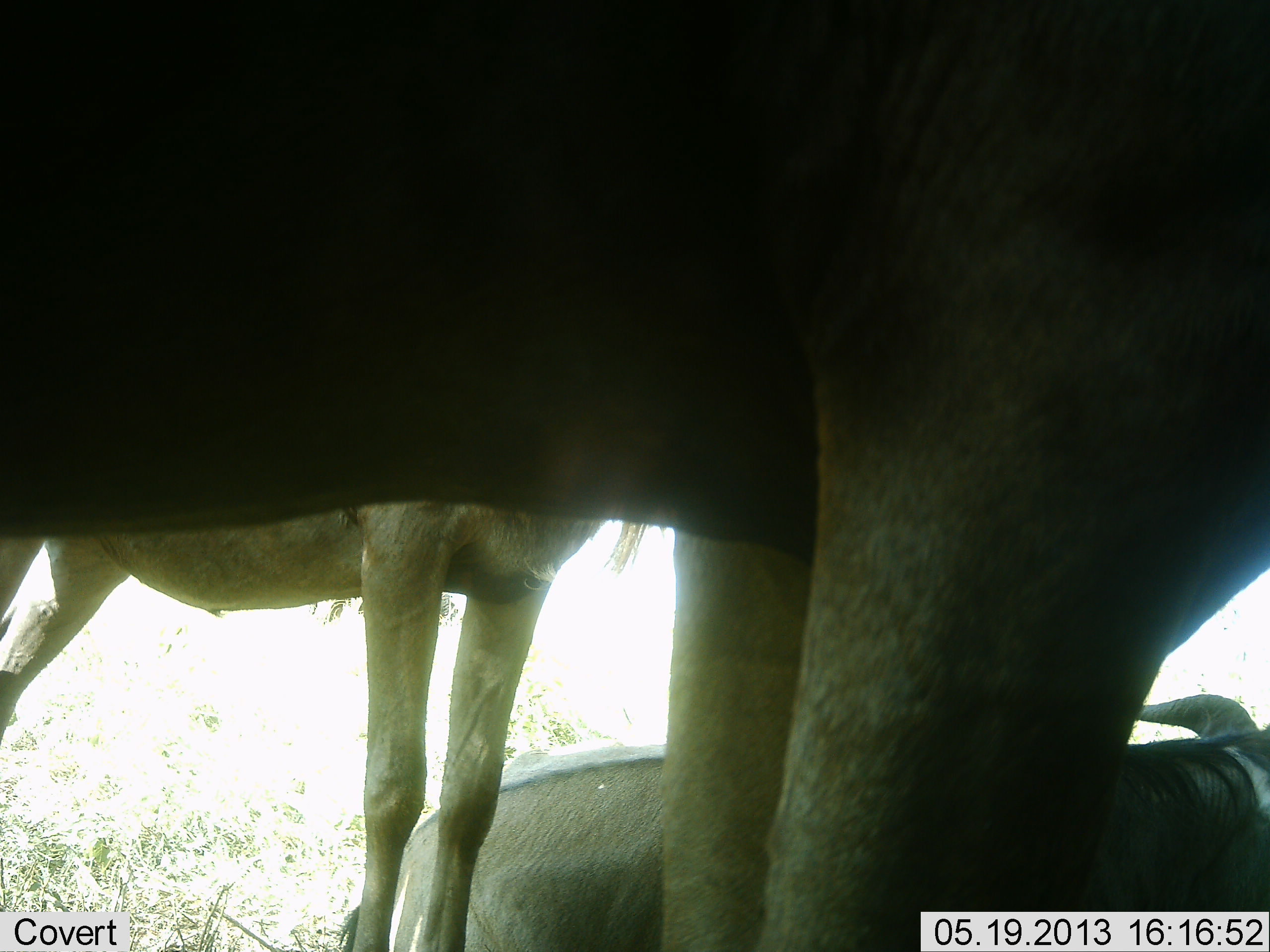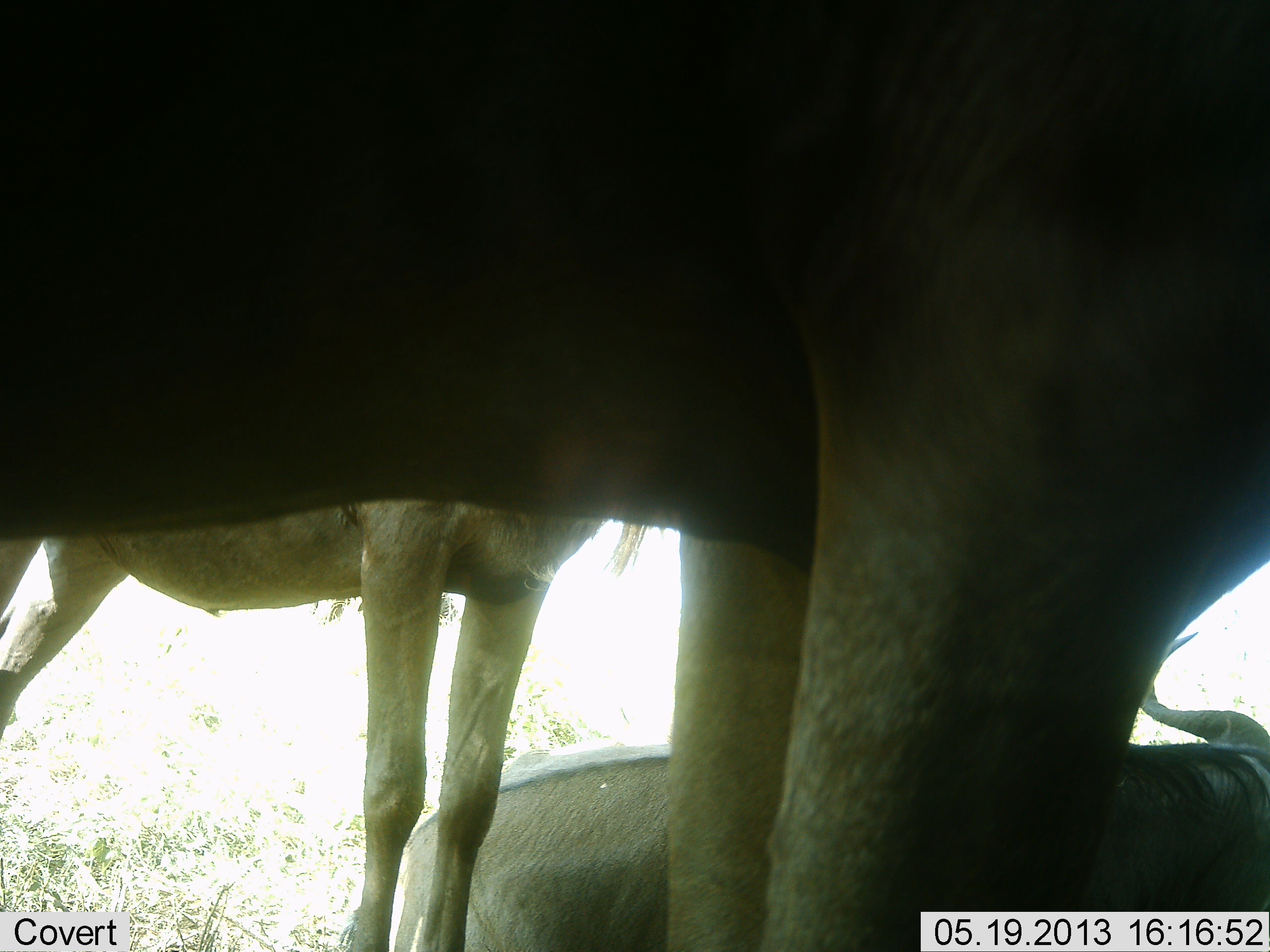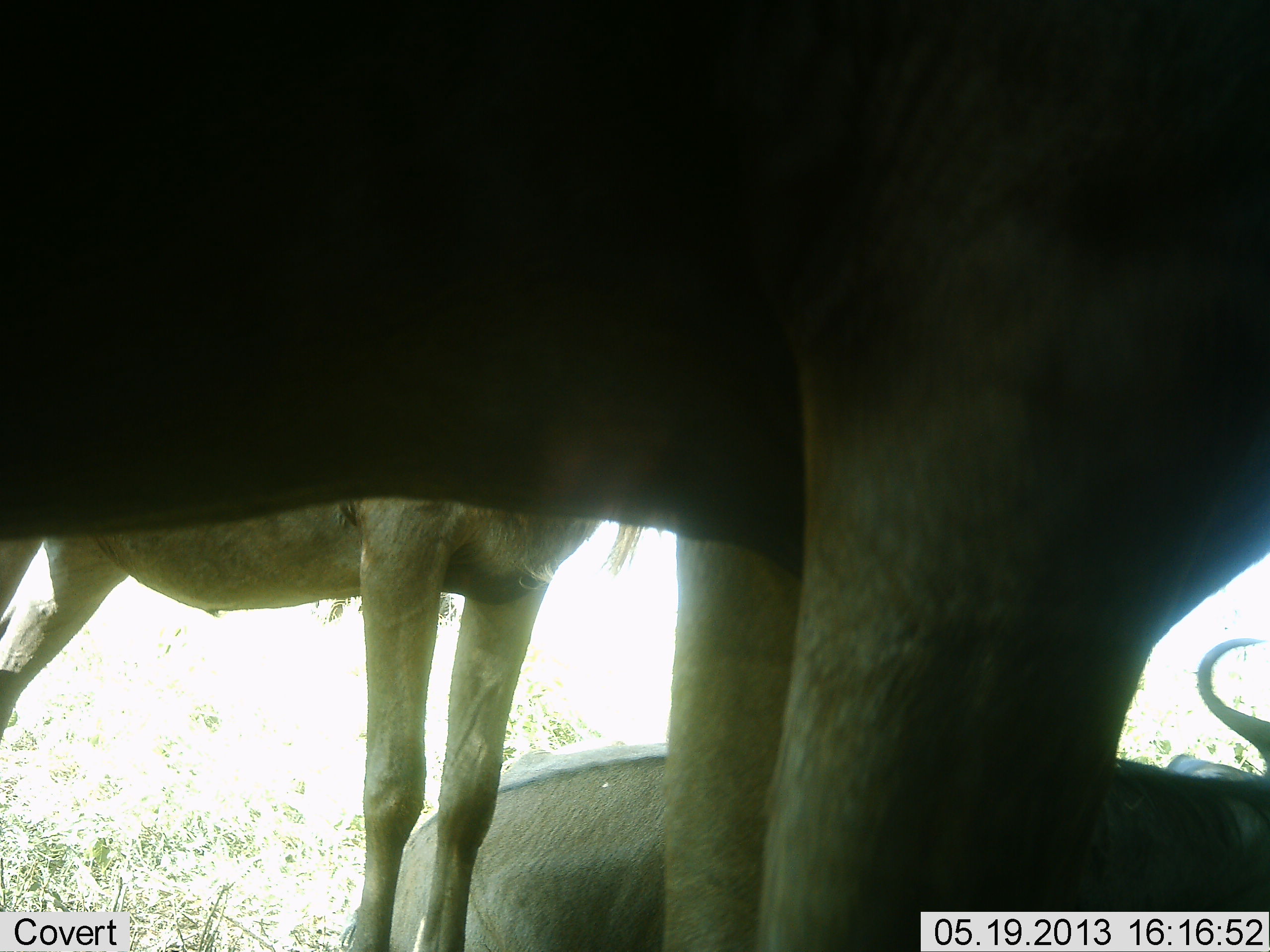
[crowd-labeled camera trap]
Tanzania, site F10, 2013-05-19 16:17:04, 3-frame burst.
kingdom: Animalia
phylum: Chordata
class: Mammalia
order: Artiodactyla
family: Bovidae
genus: Connochaetes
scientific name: Connochaetes taurinus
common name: blue wildebeest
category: wildebeest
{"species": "wildebeest (blue wildebeest) (Connochaetes taurinus)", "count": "3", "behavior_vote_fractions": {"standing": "86%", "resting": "86%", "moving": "7%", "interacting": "0%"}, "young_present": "7%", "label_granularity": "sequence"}